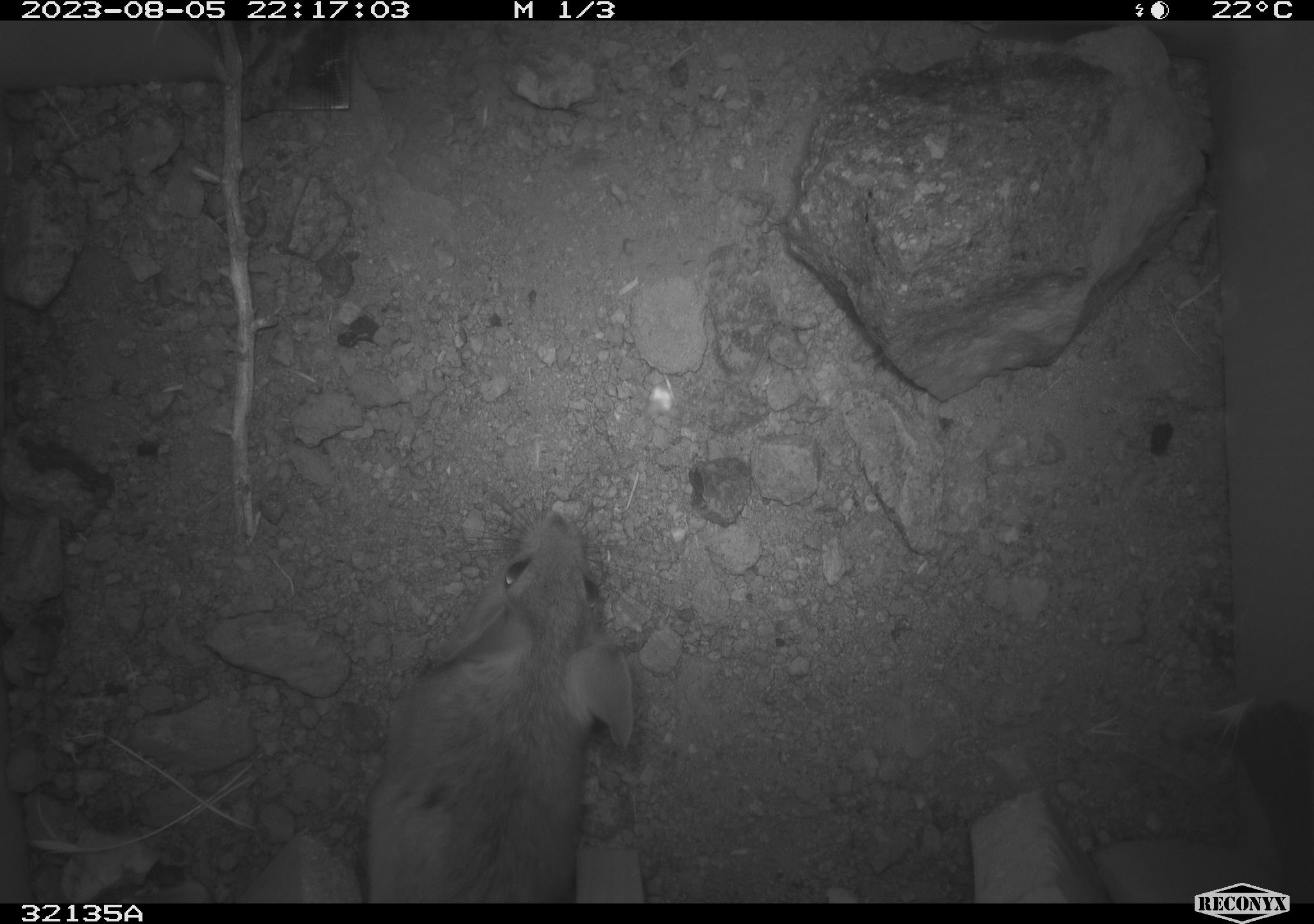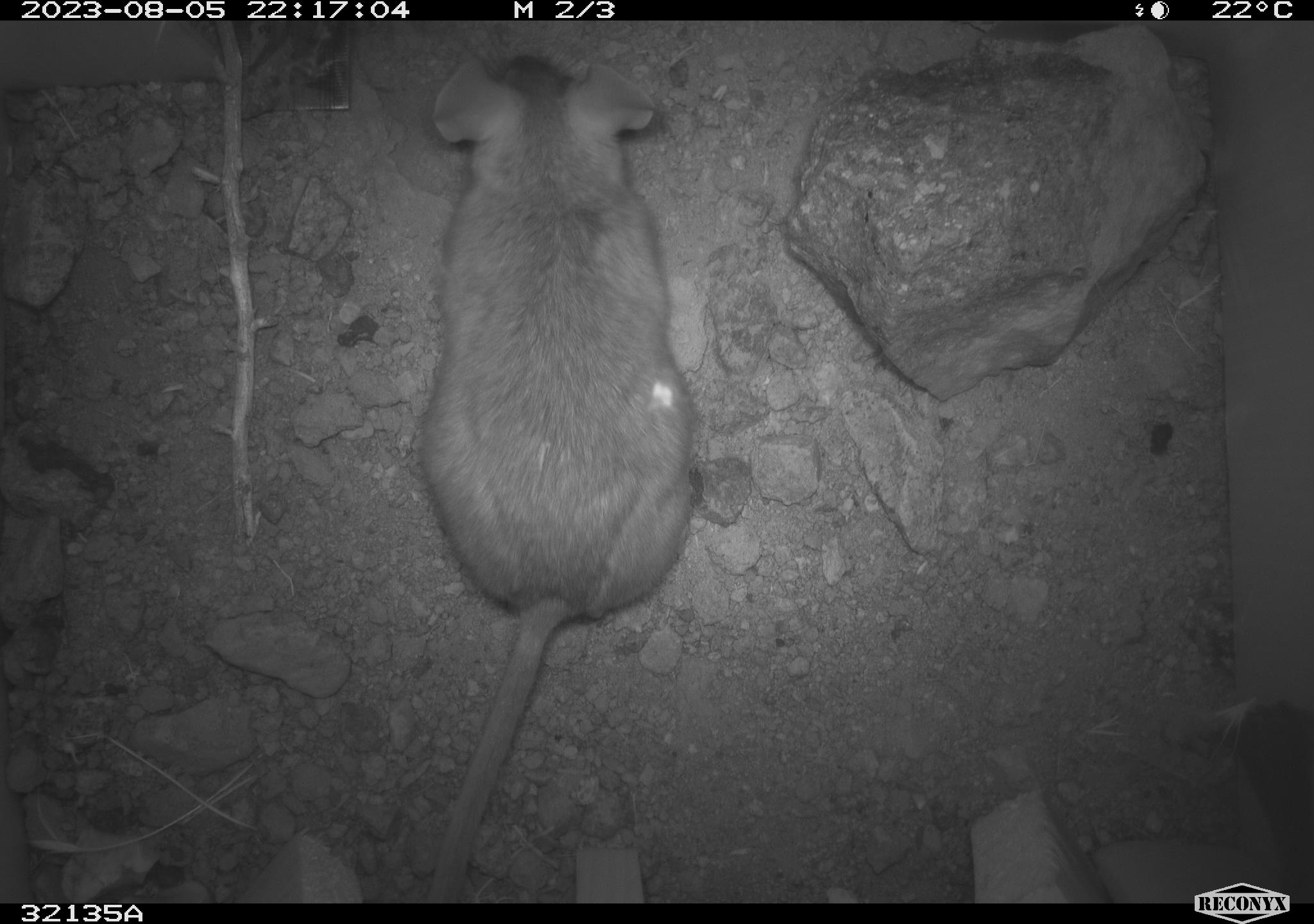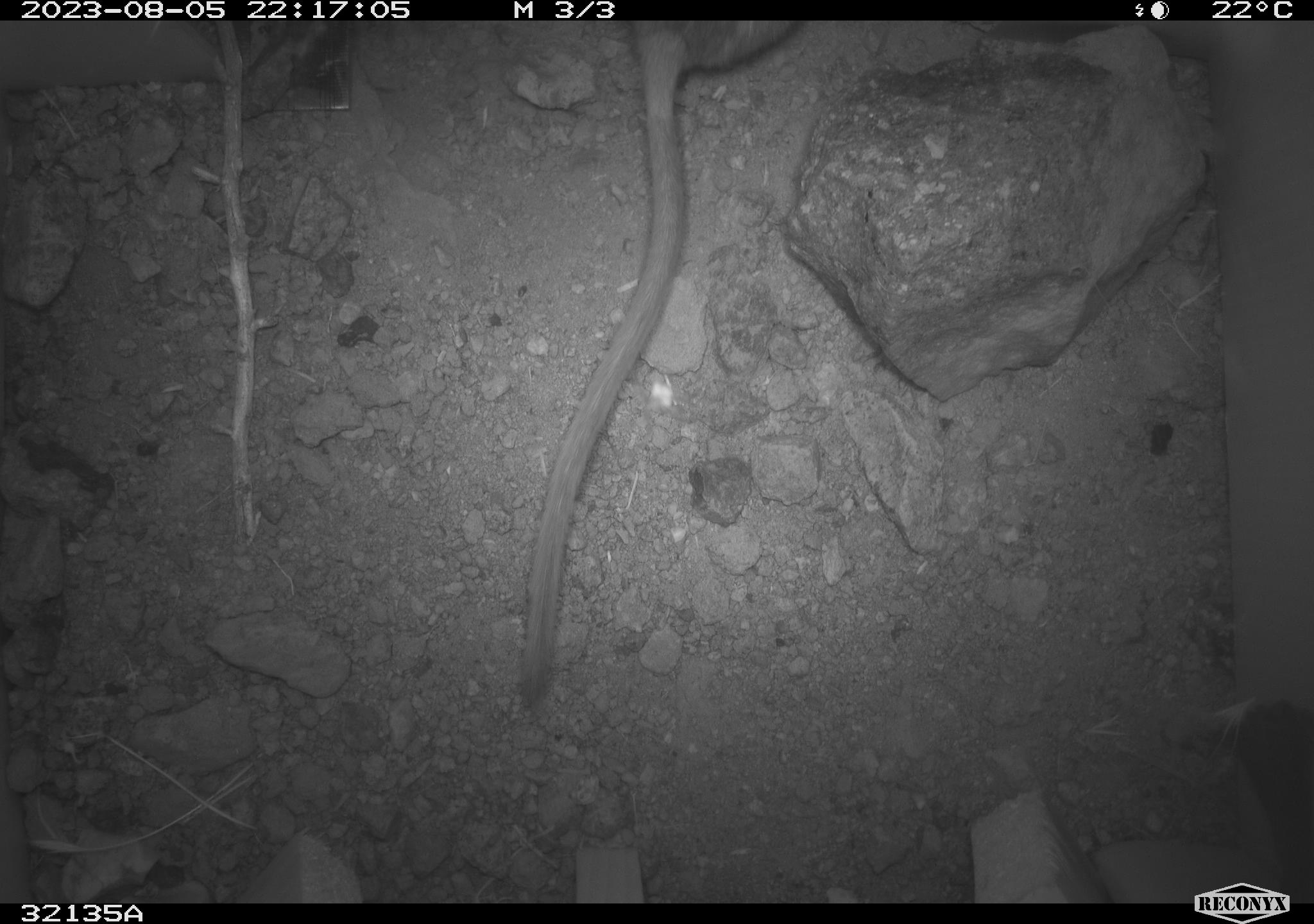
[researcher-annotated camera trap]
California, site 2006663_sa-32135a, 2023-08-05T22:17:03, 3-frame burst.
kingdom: Animalia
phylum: Chordata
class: Mammalia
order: Rodentia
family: Cricetidae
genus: Neotoma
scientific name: Neotoma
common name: pack rat or woodrat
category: neotoma species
Neotoma species (pack rat or woodrat) (Neotoma).